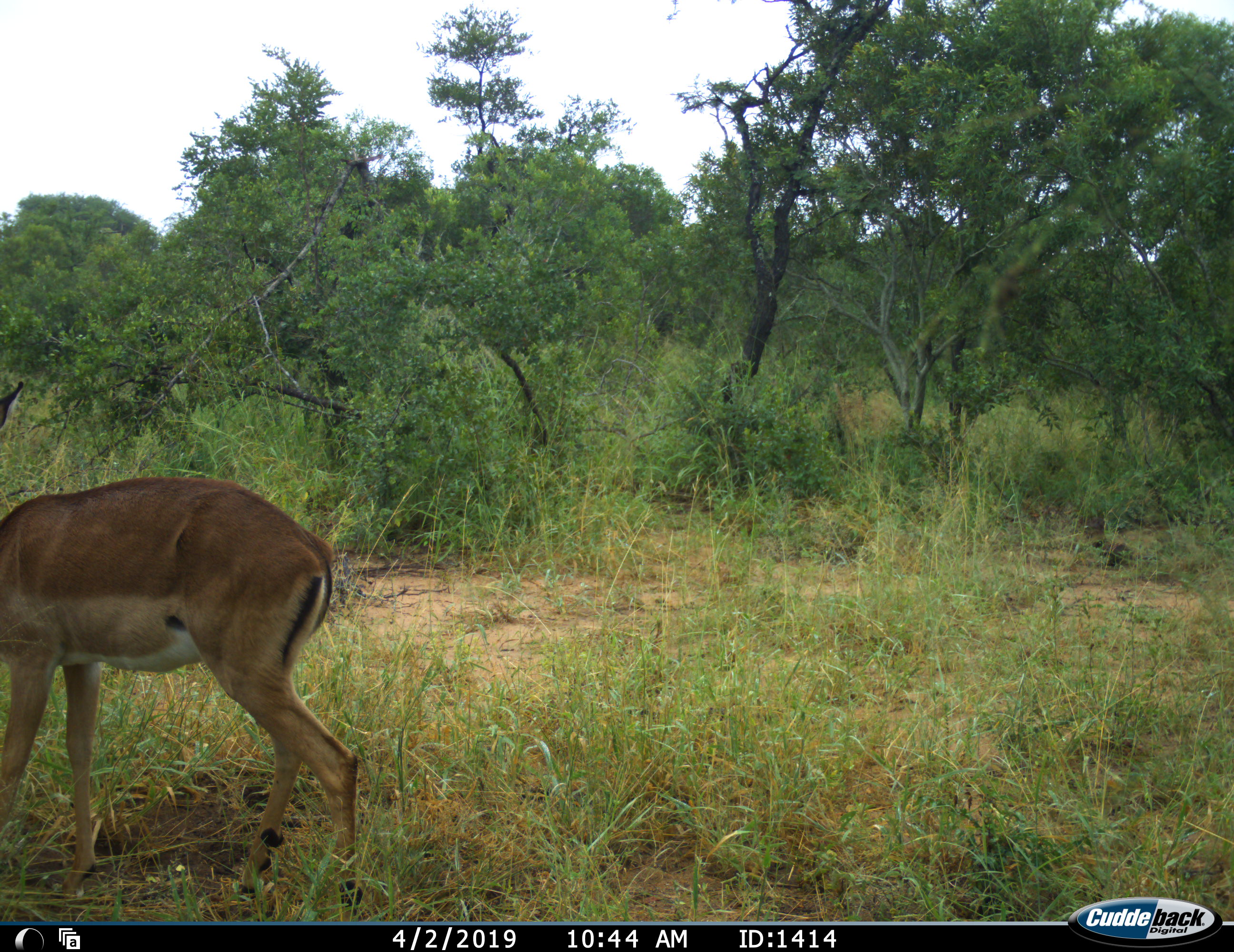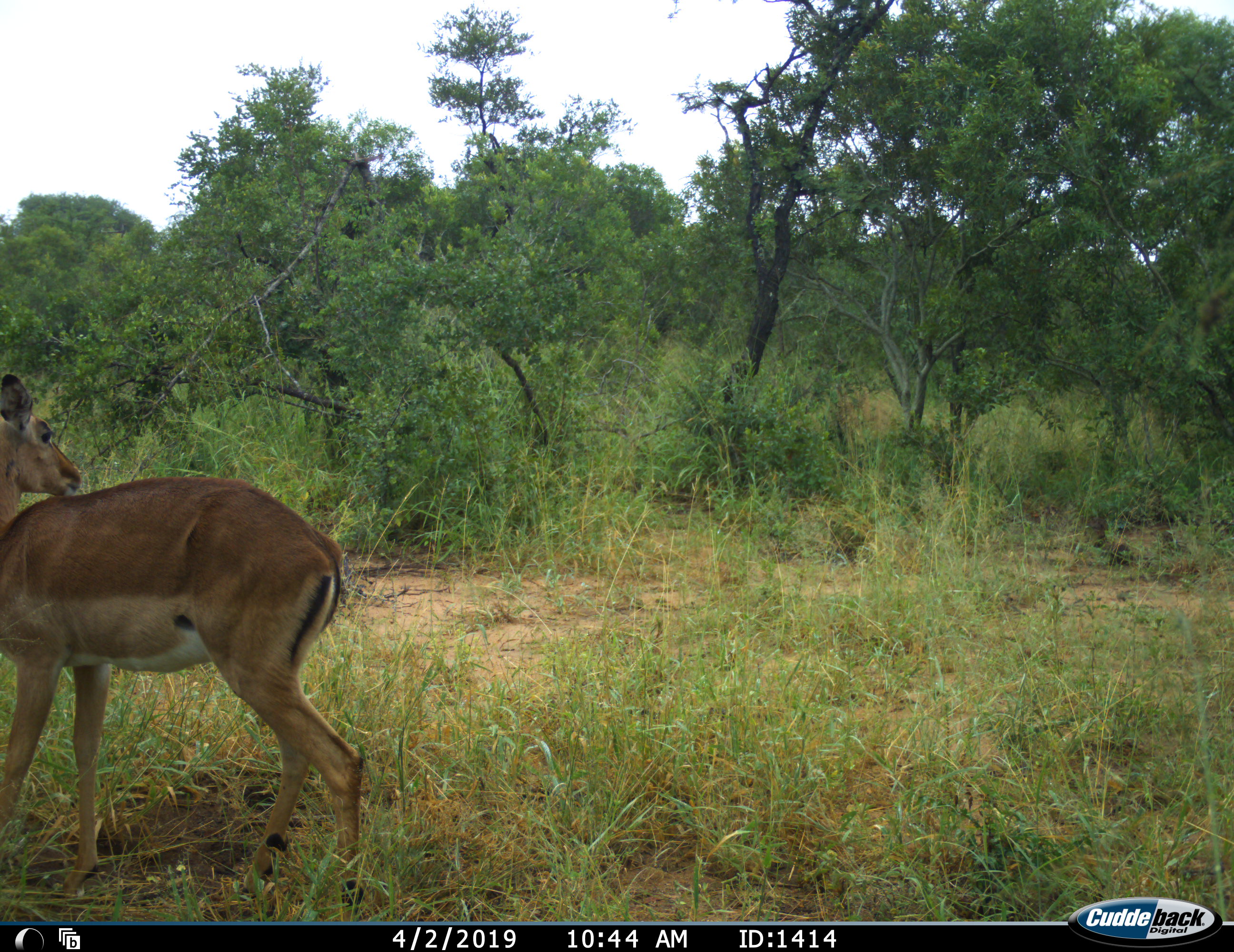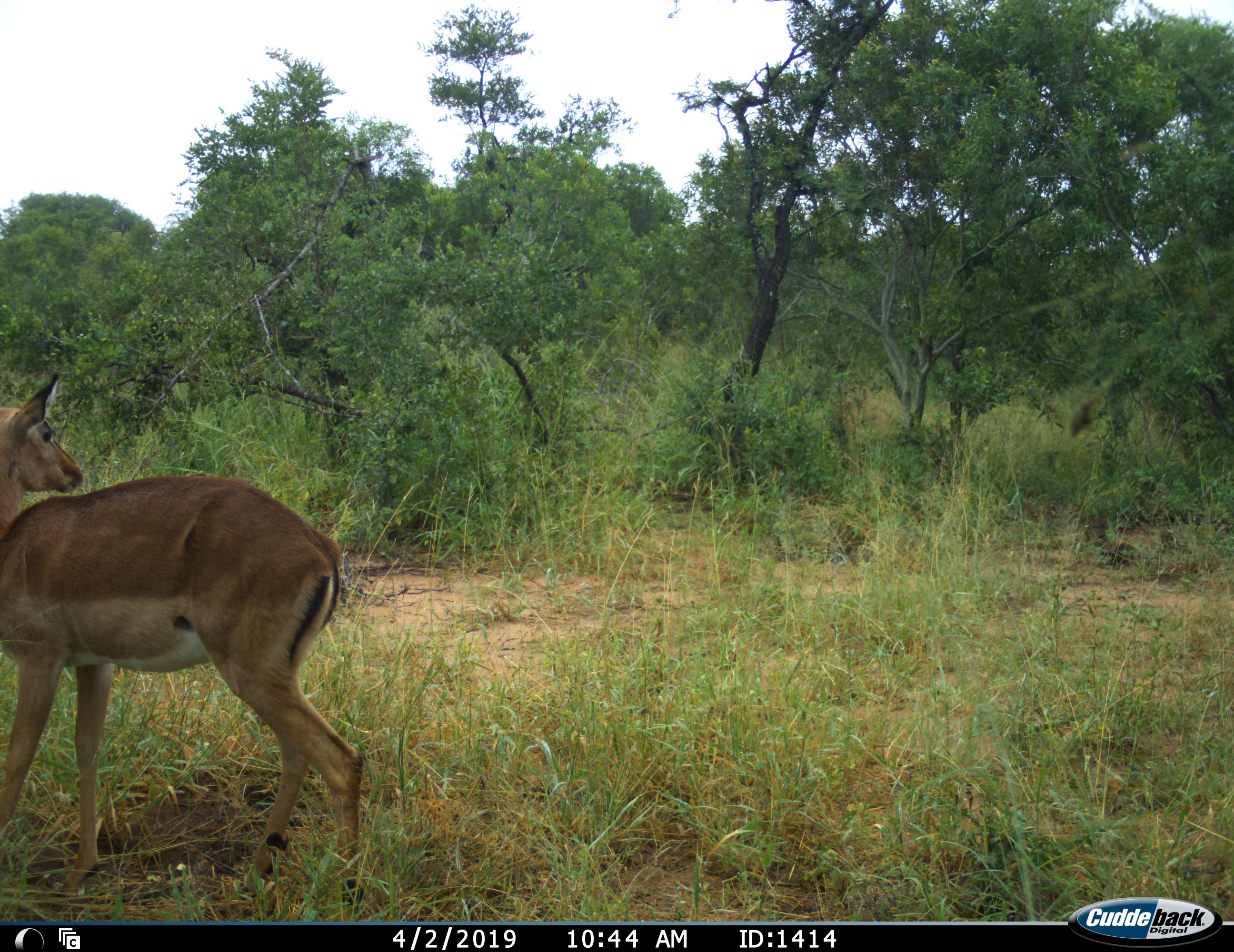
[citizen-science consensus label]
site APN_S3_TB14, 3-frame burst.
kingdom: Animalia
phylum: Chordata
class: Mammalia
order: Artiodactyla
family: Bovidae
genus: Aepyceros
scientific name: Aepyceros melampus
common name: impala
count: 1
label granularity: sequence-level